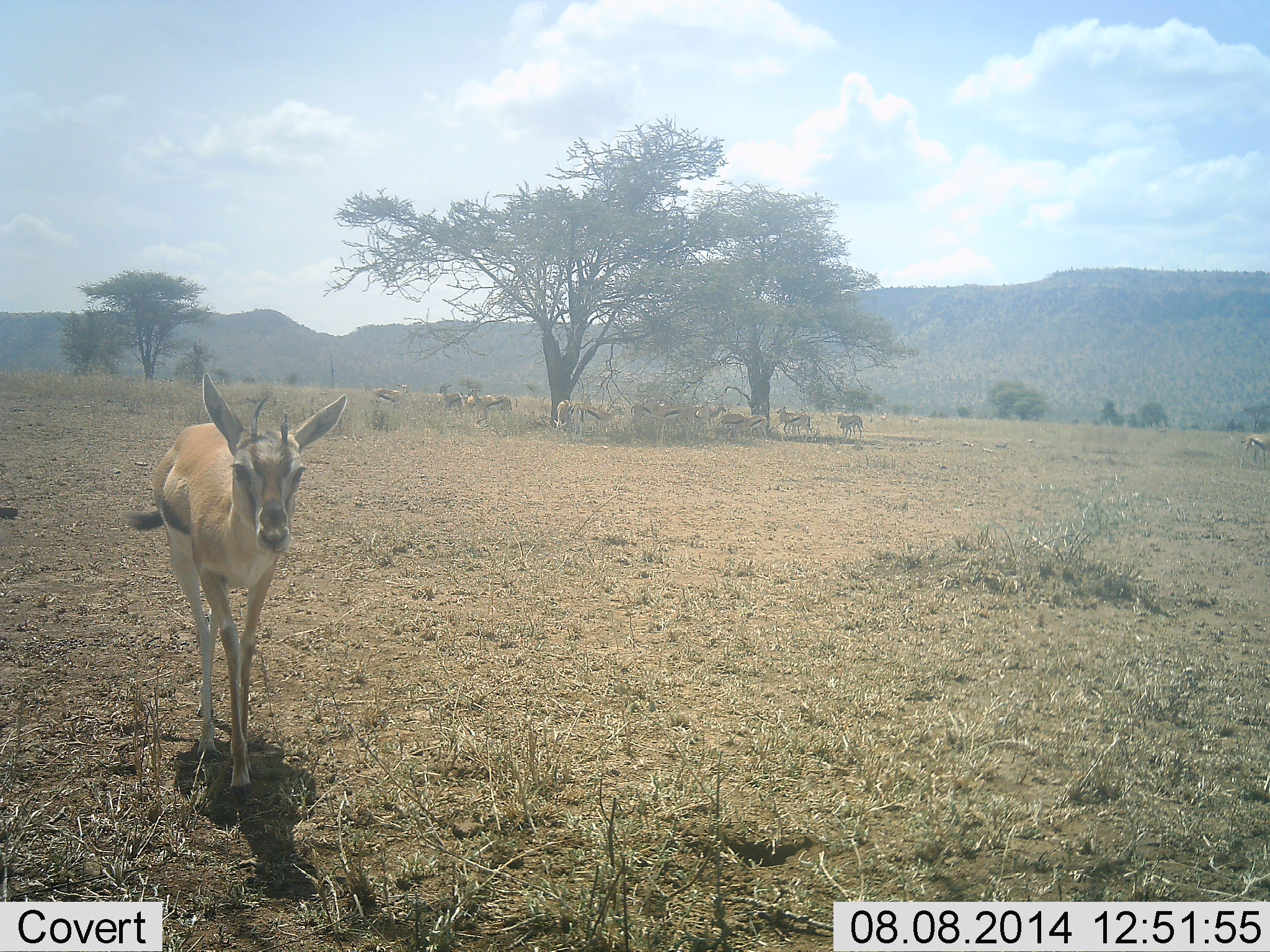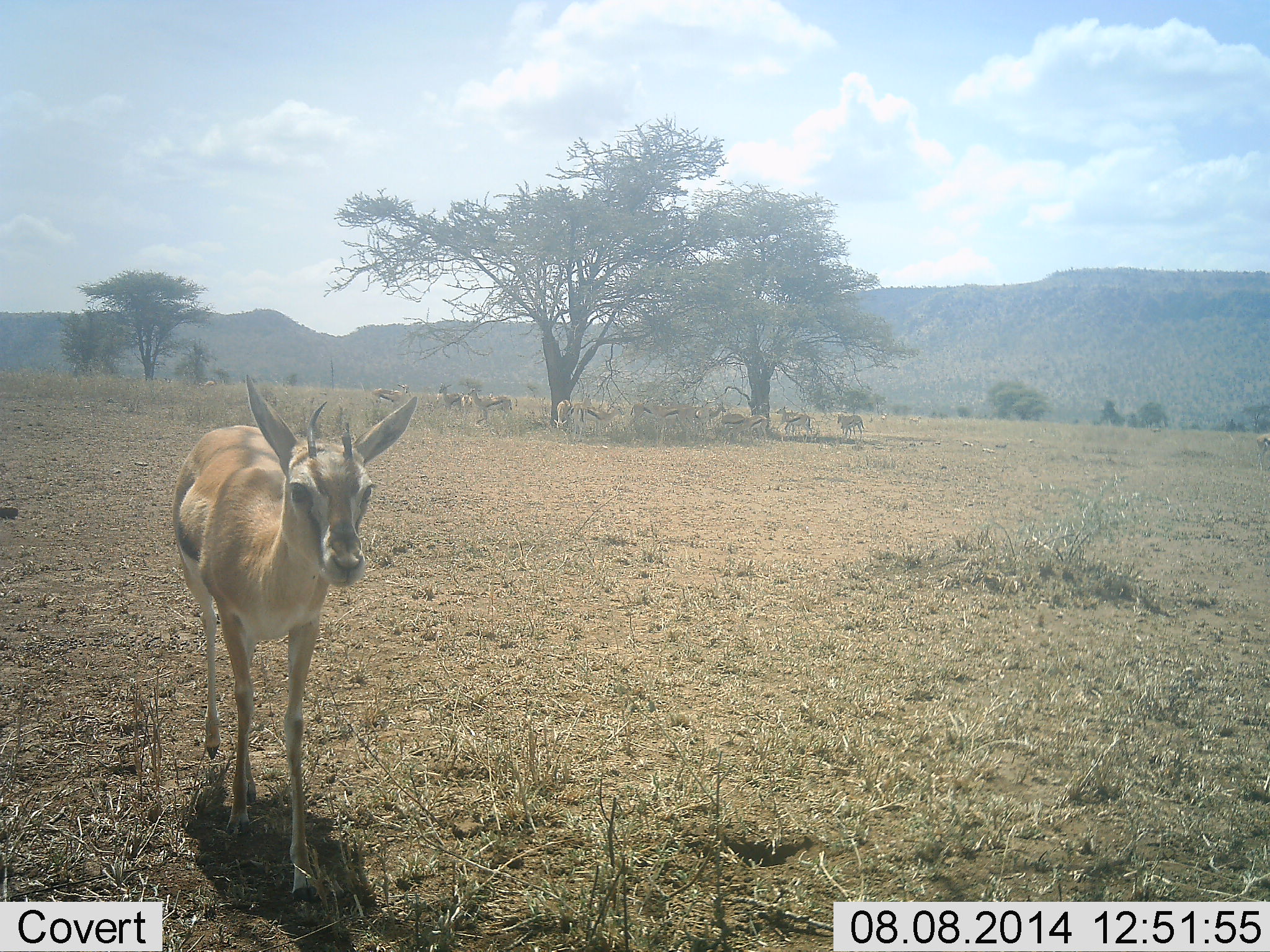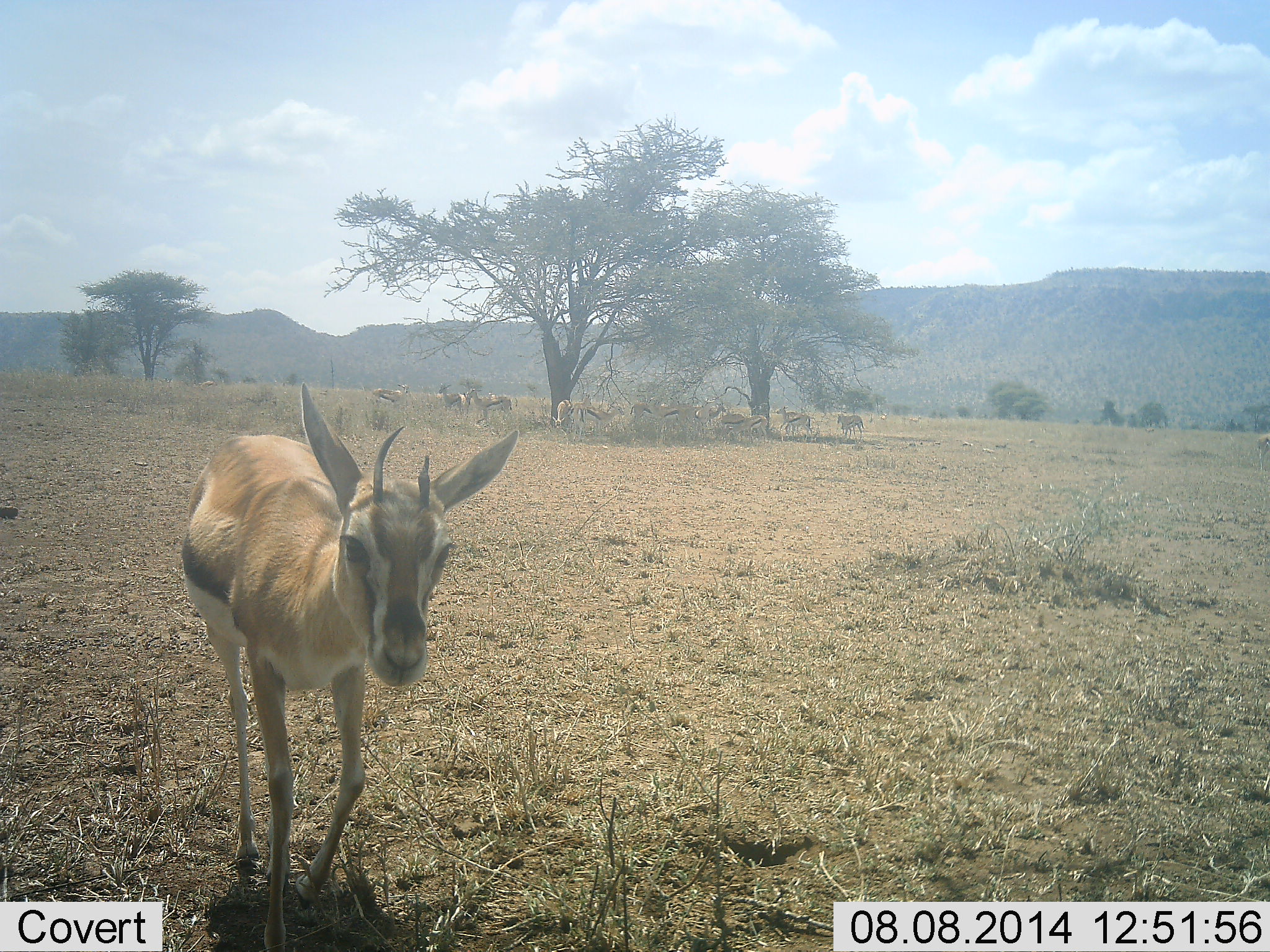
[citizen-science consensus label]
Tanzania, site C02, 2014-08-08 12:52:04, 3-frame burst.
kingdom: Animalia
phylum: Chordata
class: Mammalia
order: Artiodactyla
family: Bovidae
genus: Eudorcas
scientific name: Eudorcas thomsonii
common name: thomson's gazelle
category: gazellethomsons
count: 11-50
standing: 50%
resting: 10%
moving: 90%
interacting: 10%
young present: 0%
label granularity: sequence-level